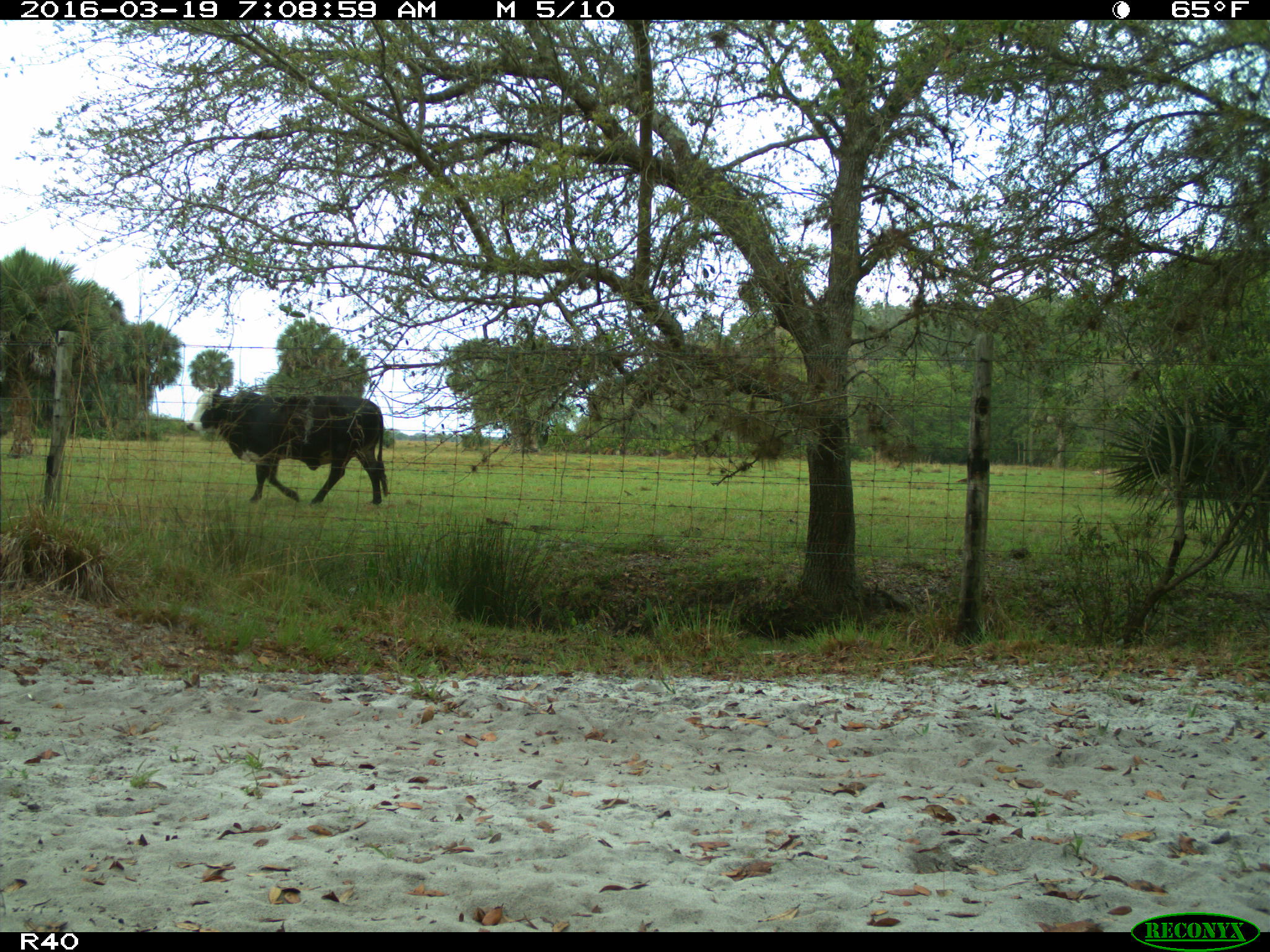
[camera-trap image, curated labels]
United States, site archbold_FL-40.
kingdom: Animalia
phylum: Chordata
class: Mammalia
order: Artiodactyla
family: Bovidae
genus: Bos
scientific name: Bos taurus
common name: domestic cow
Bos taurus (domestic cow).